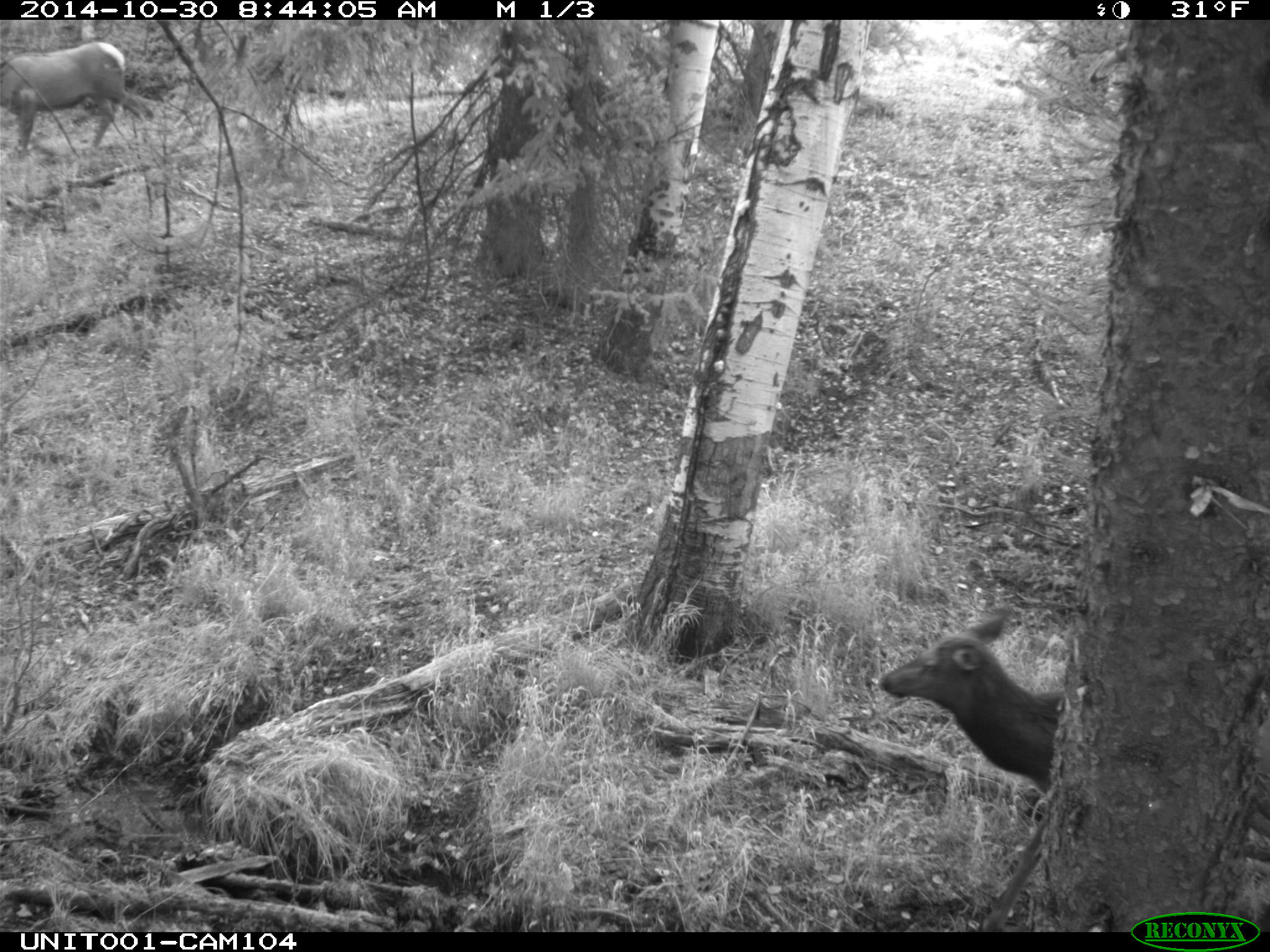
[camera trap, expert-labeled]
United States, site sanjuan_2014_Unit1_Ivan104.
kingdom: Animalia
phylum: Chordata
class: Mammalia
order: Artiodactyla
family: Cervidae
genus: Cervus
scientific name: Cervus elaphus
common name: red deer